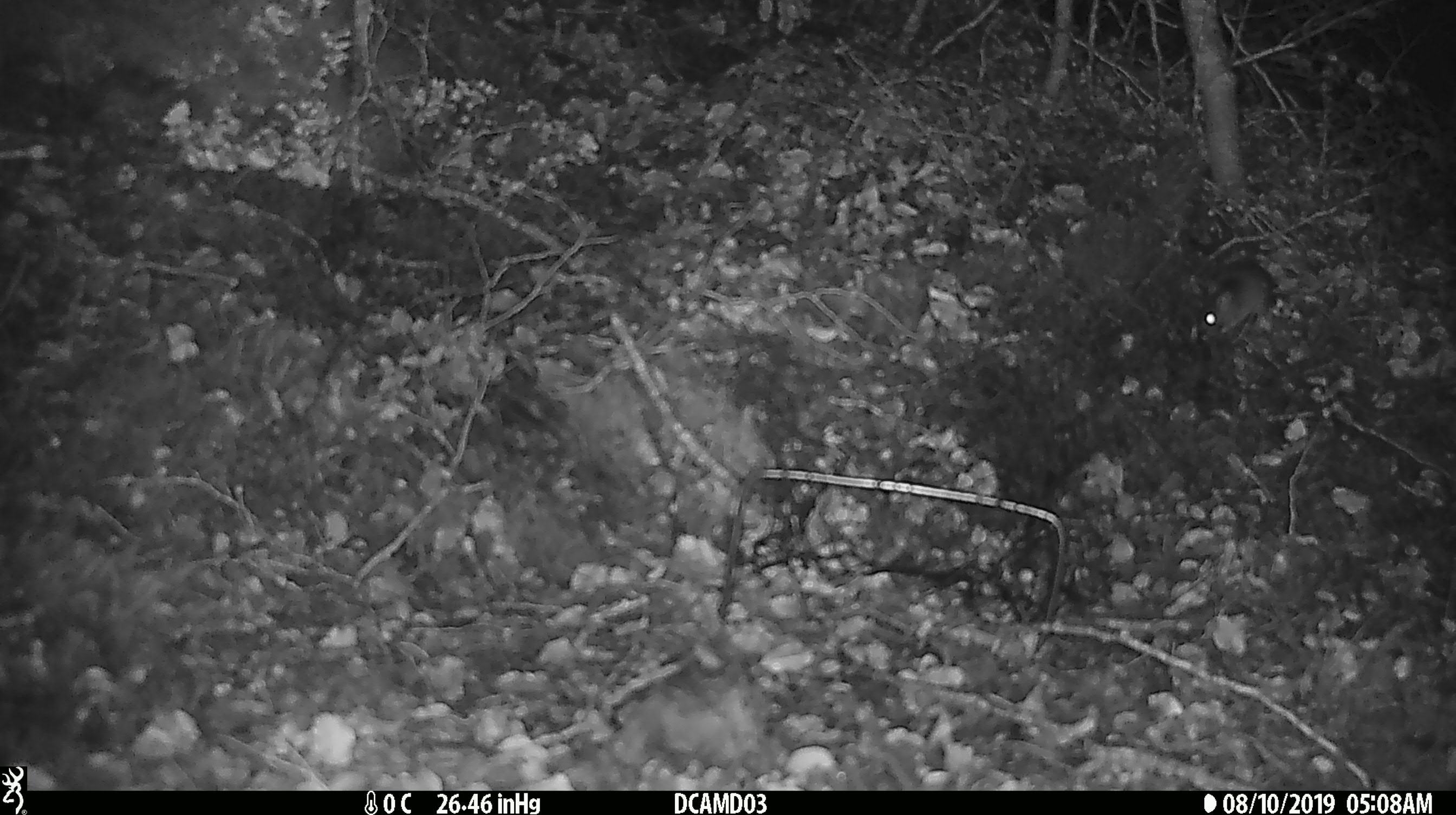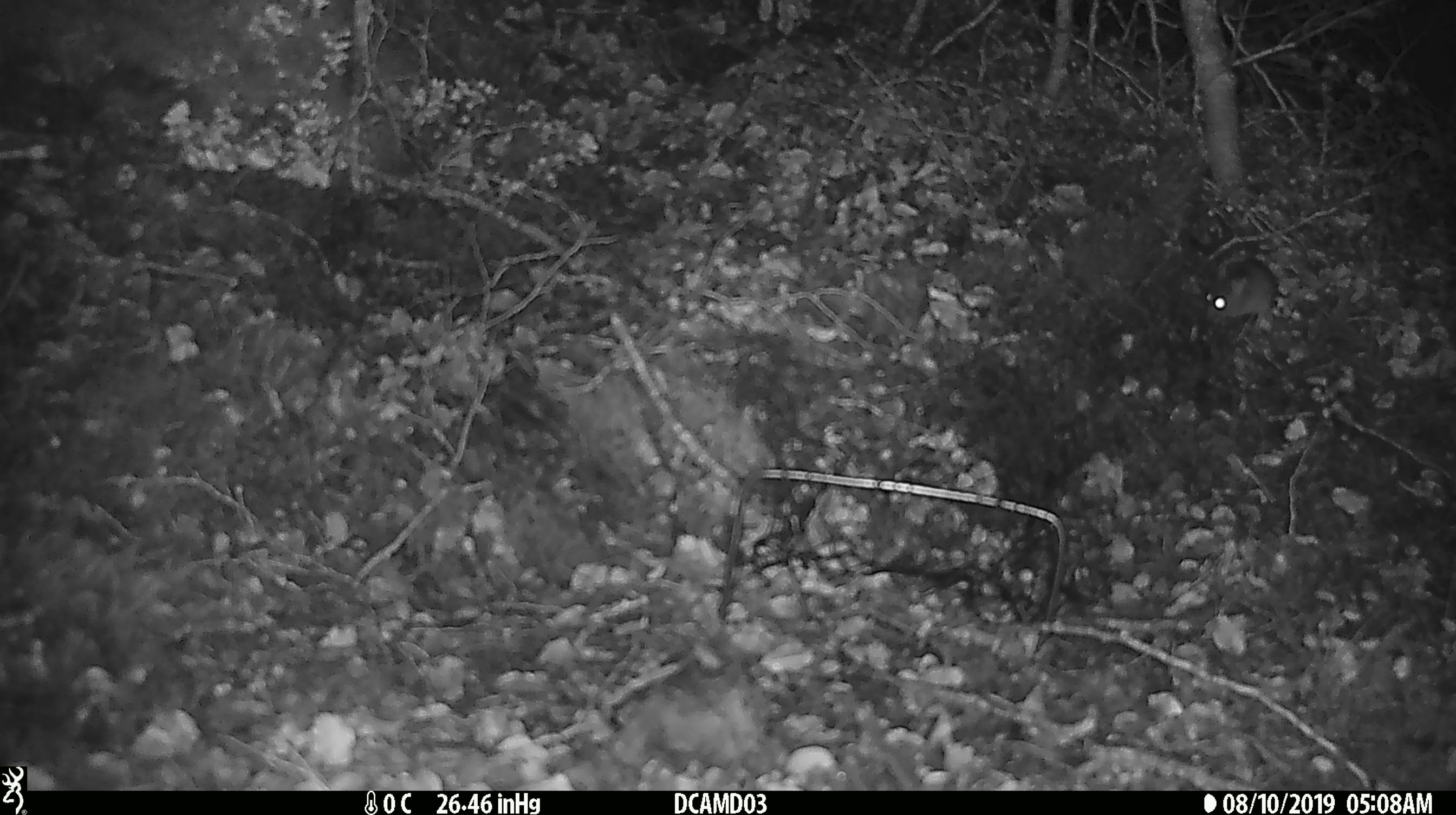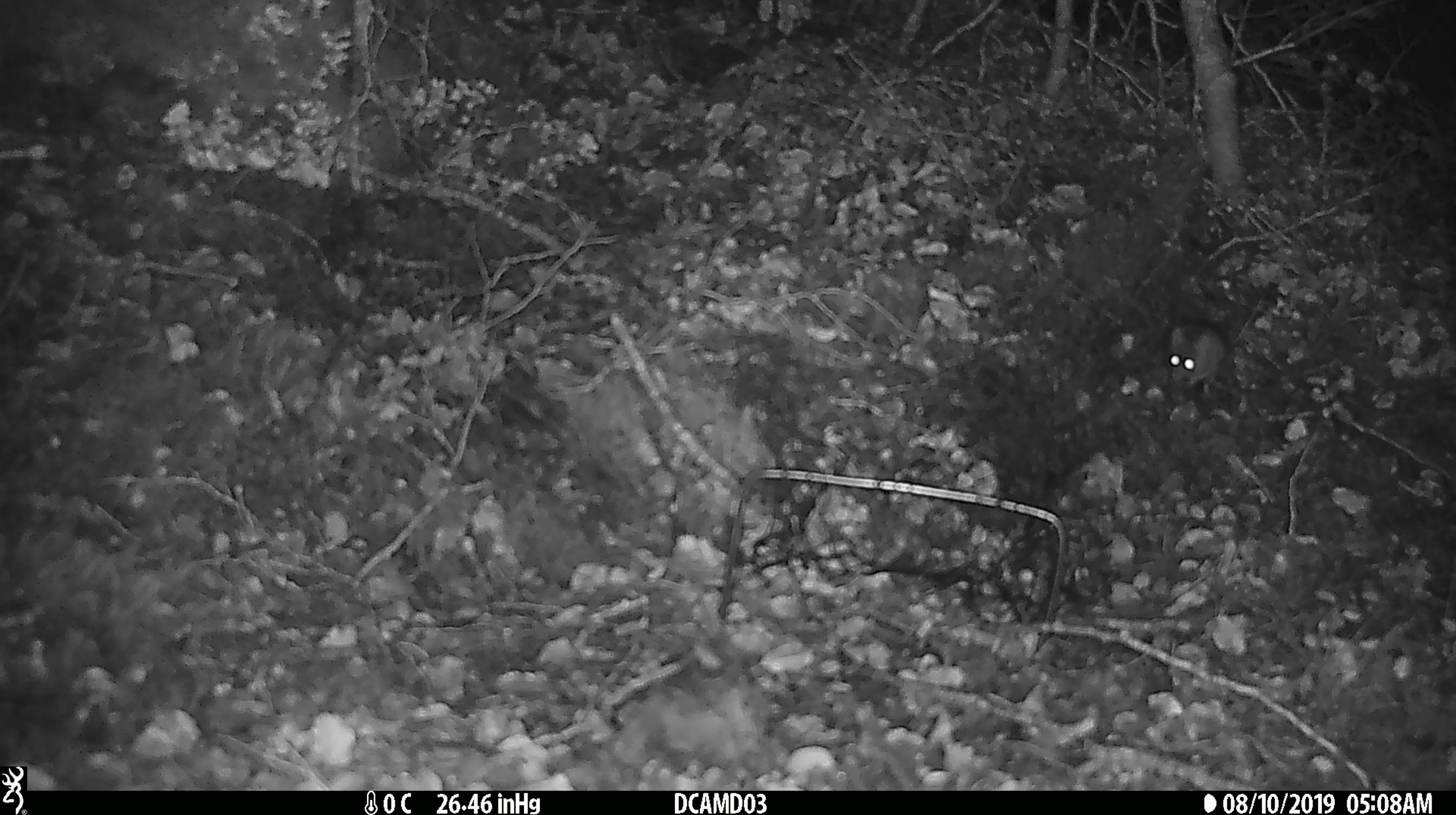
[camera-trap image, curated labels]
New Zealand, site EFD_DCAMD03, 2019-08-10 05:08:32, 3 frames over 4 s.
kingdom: Animalia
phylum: Chordata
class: Mammalia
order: Rodentia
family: Muridae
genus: Mus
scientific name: Mus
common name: mouse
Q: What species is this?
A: Mouse (Mus).